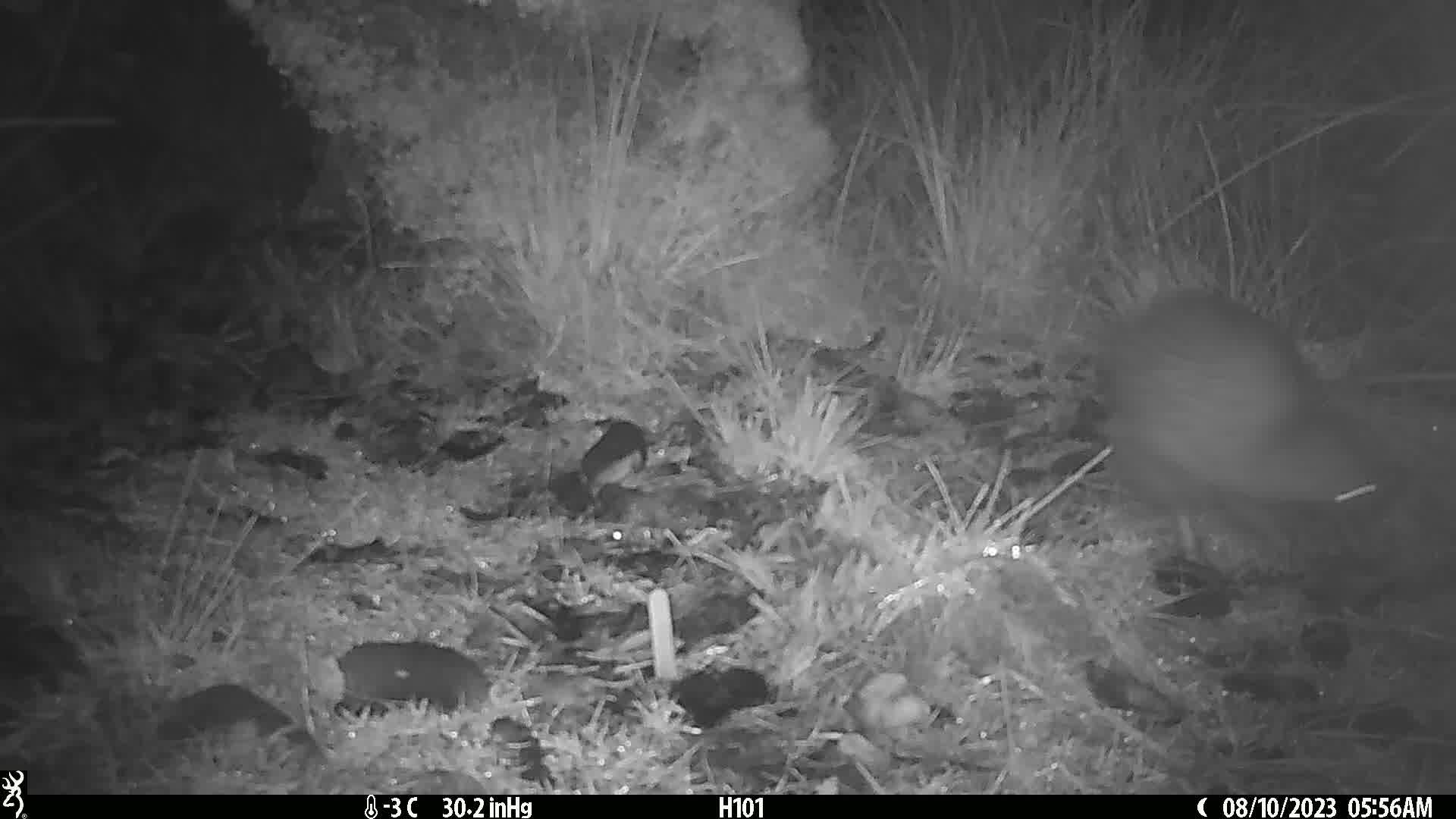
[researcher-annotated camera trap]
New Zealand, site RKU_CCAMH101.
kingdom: Animalia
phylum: Chordata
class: Aves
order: Apterygiformes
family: Apterygidae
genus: Apteryx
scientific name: Apteryx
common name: kiwi